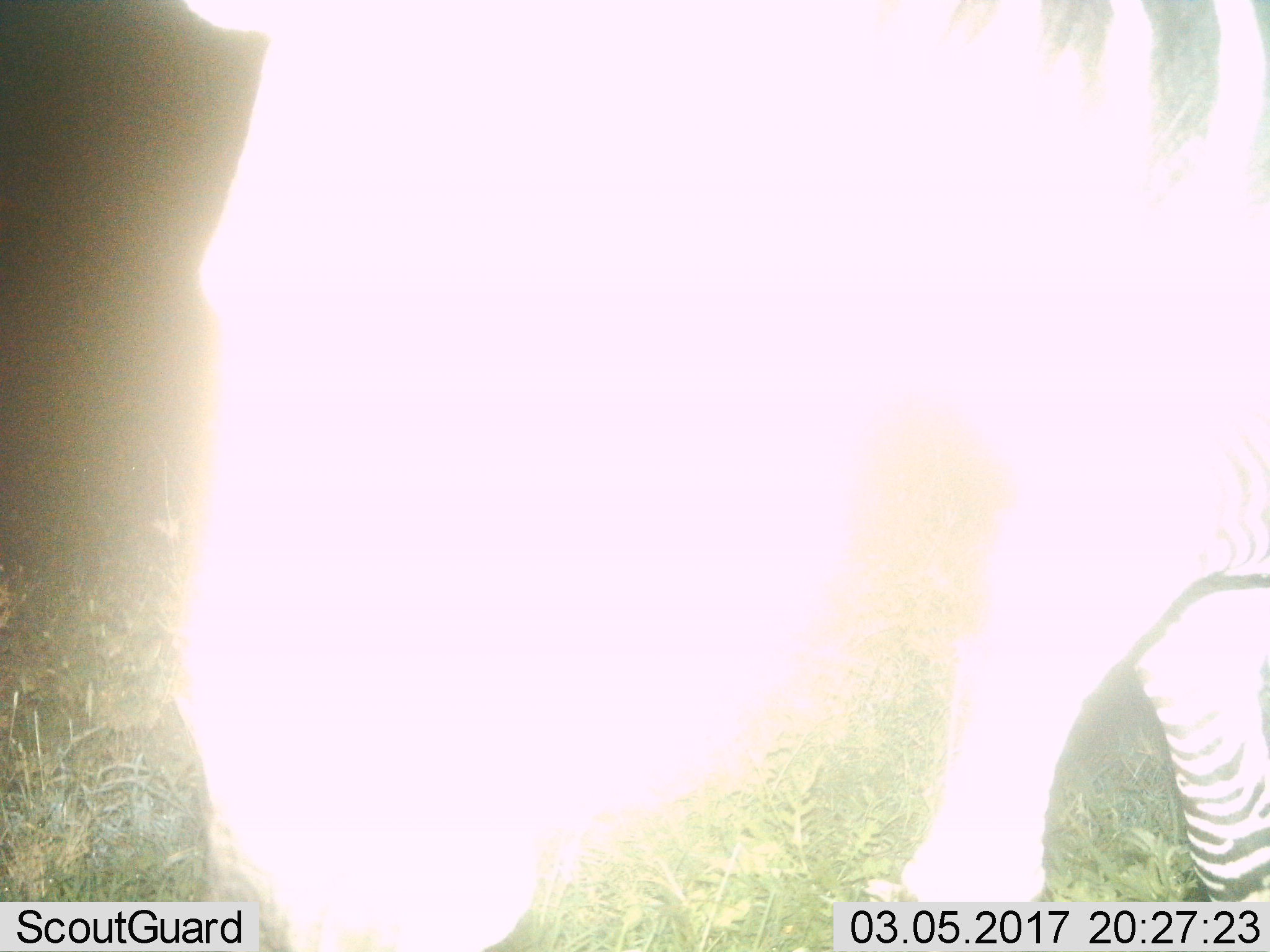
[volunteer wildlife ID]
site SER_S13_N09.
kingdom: Animalia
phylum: Chordata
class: Mammalia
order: Perissodactyla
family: Equidae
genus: Equus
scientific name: Equus quagga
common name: plains zebra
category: zebraplains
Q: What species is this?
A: Zebraplains (plains zebra) (Equus quagga).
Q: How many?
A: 1.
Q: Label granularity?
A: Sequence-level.